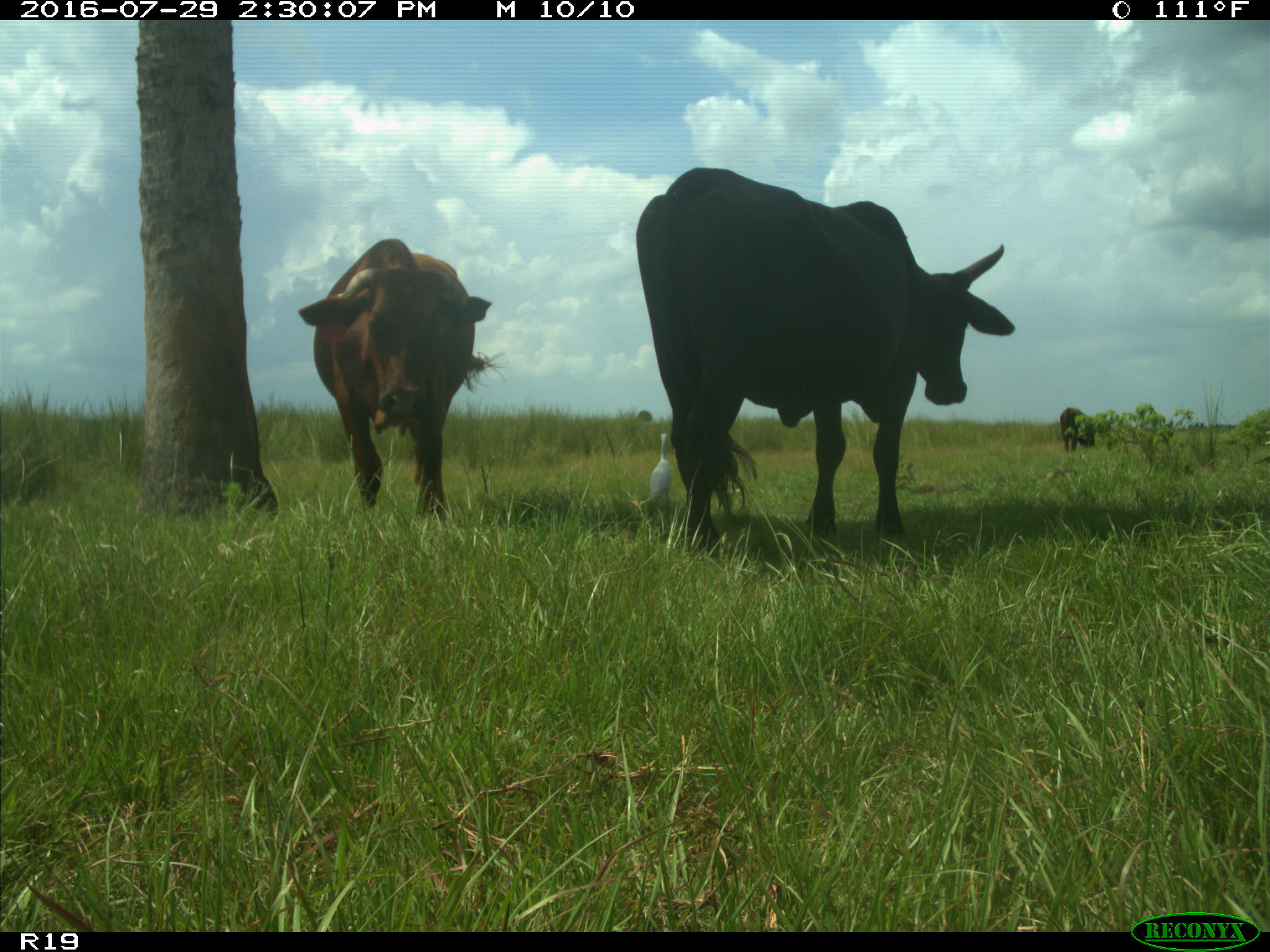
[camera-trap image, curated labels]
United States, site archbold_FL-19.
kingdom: Animalia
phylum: Chordata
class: Mammalia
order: Artiodactyla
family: Bovidae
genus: Bos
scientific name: Bos taurus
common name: domestic cow